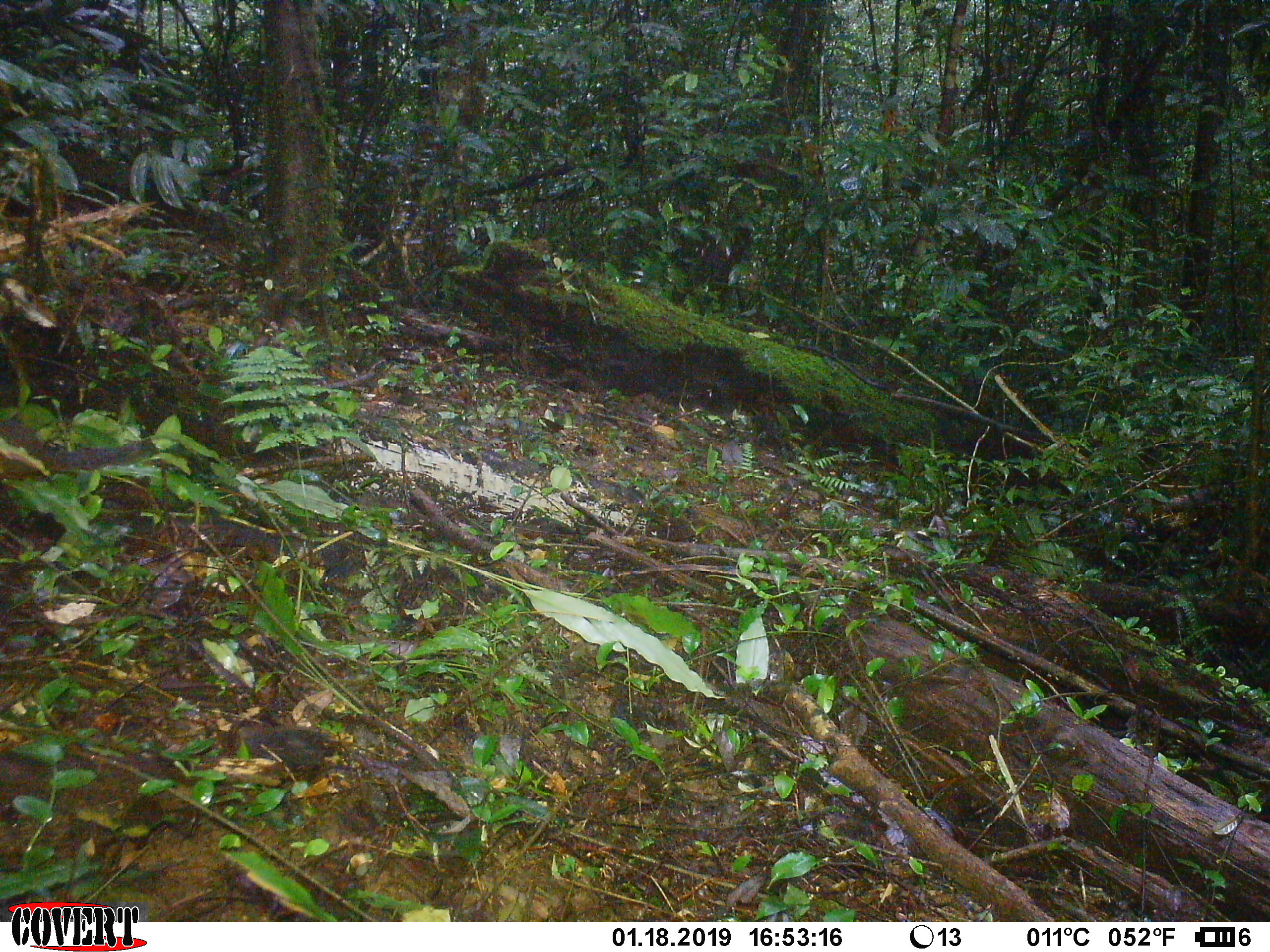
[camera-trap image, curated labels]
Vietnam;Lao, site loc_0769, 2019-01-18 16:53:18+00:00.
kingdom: Animalia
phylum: Chordata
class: Mammalia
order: Rodentia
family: Sciuridae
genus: Dremomys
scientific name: Dremomys rufigenis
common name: red-cheeked squirrel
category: red cheeked squirrel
Red cheeked squirrel (red-cheeked squirrel) (Dremomys rufigenis). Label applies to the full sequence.